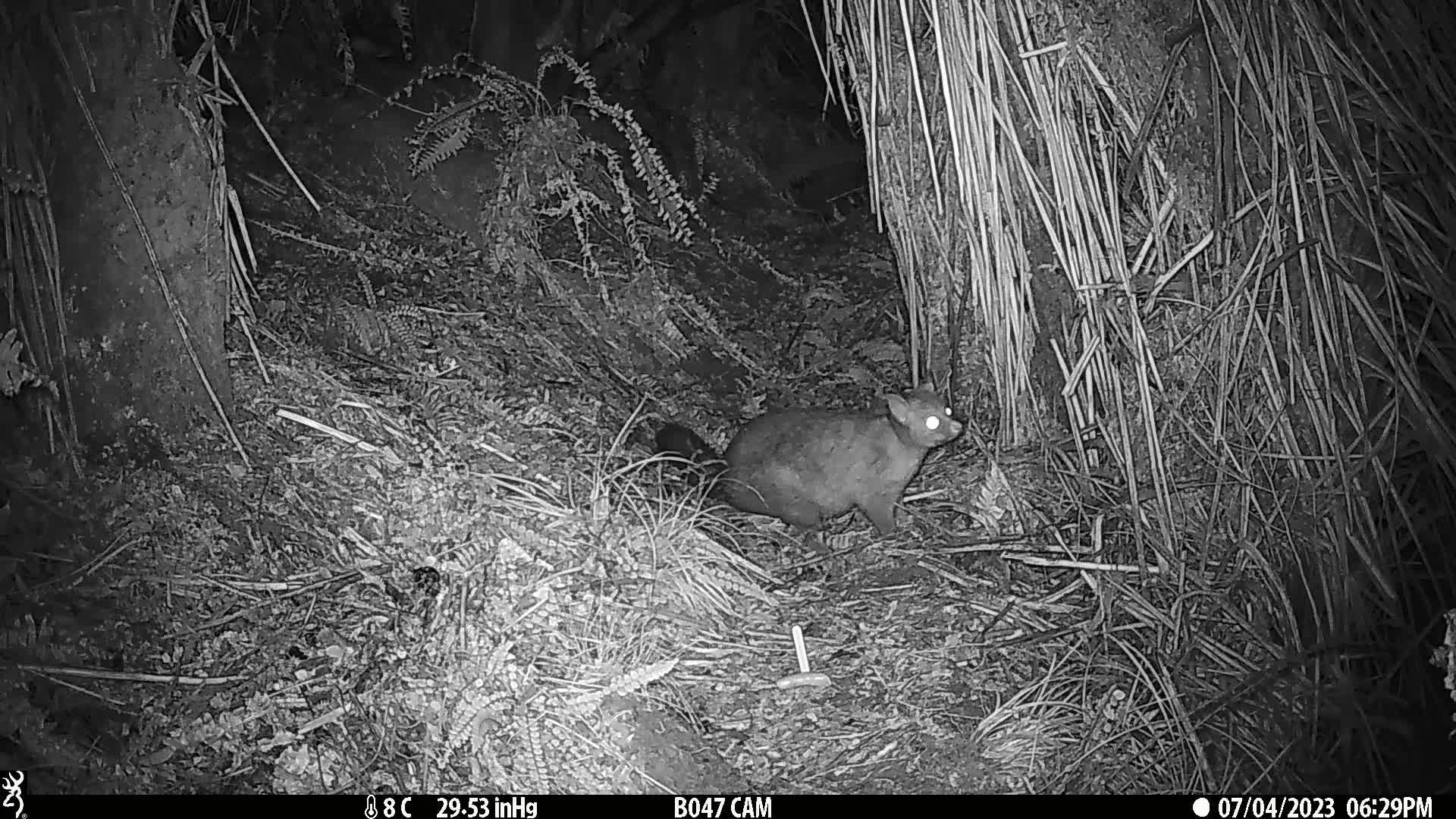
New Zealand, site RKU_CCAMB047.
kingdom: Animalia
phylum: Chordata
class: Mammalia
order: Diprotodontia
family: Phalangeridae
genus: Trichosurus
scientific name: Trichosurus vulpecula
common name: common brushtail possum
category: possum